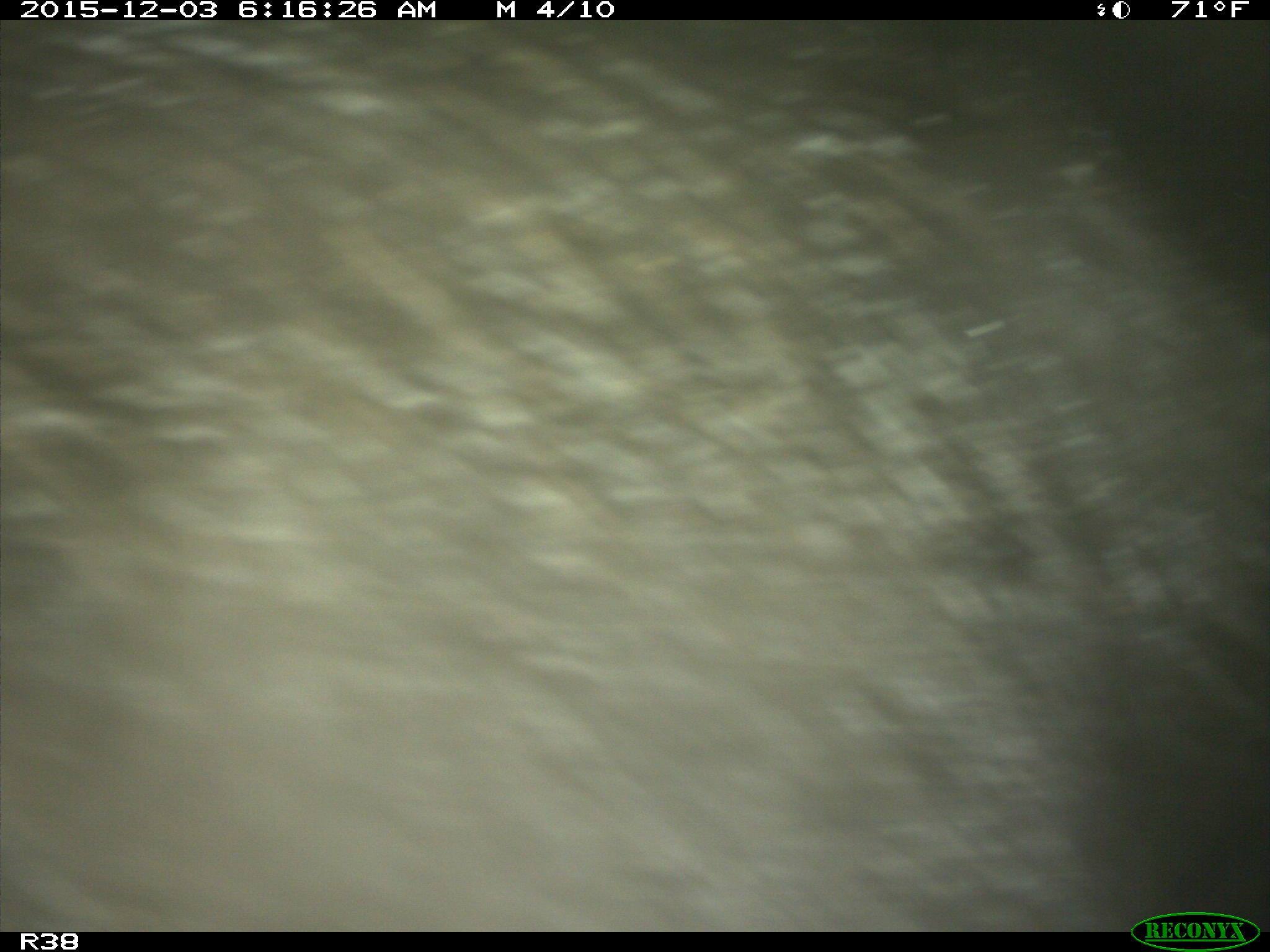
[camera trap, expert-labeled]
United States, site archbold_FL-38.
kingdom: Animalia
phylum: Chordata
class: Mammalia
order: Artiodactyla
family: Suidae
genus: Sus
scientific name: Sus scrofa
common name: wild boar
Sus scrofa (wild boar).